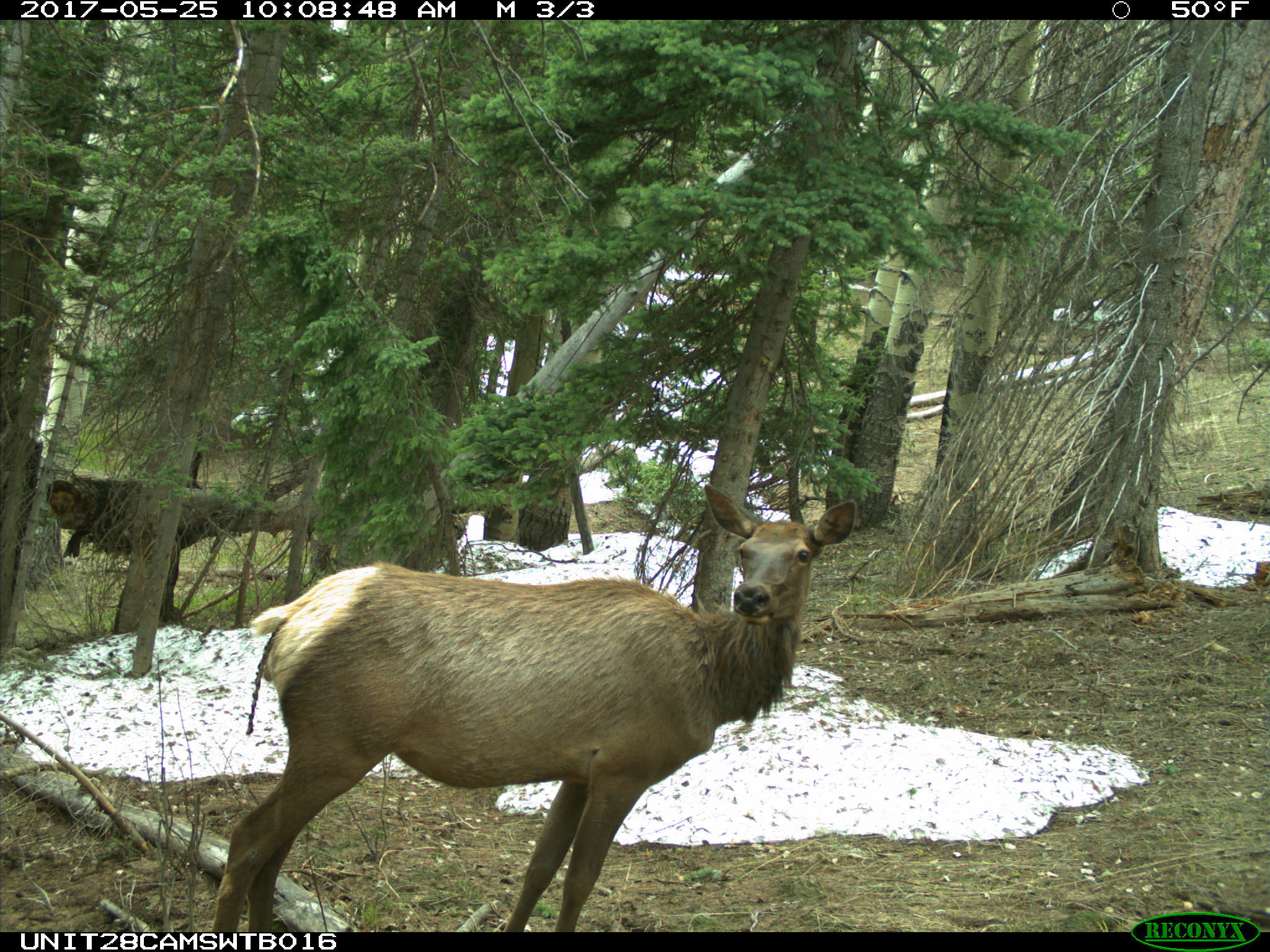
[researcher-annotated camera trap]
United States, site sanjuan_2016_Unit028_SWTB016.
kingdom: Animalia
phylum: Chordata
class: Mammalia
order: Artiodactyla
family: Cervidae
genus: Cervus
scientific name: Cervus elaphus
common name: red deer